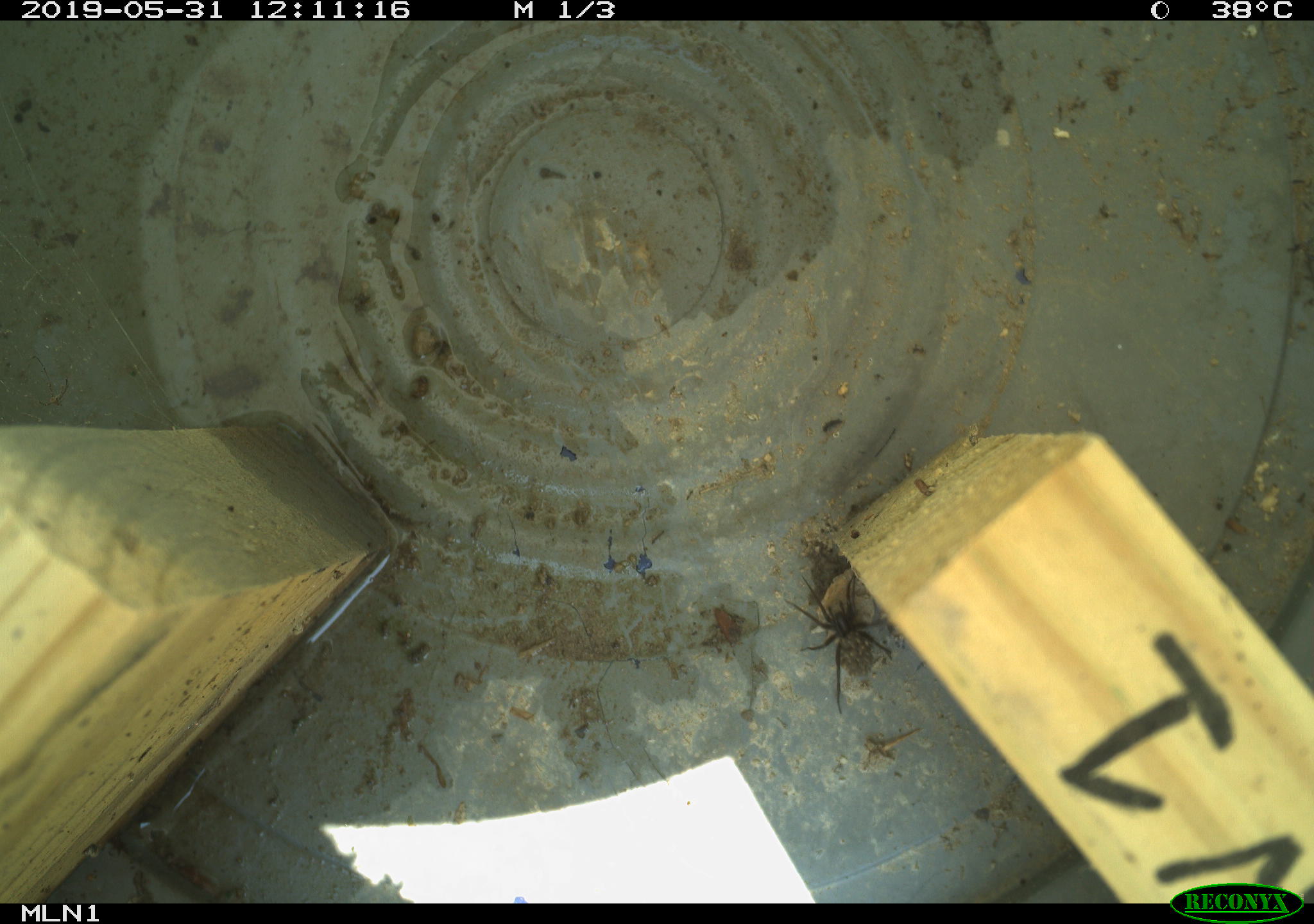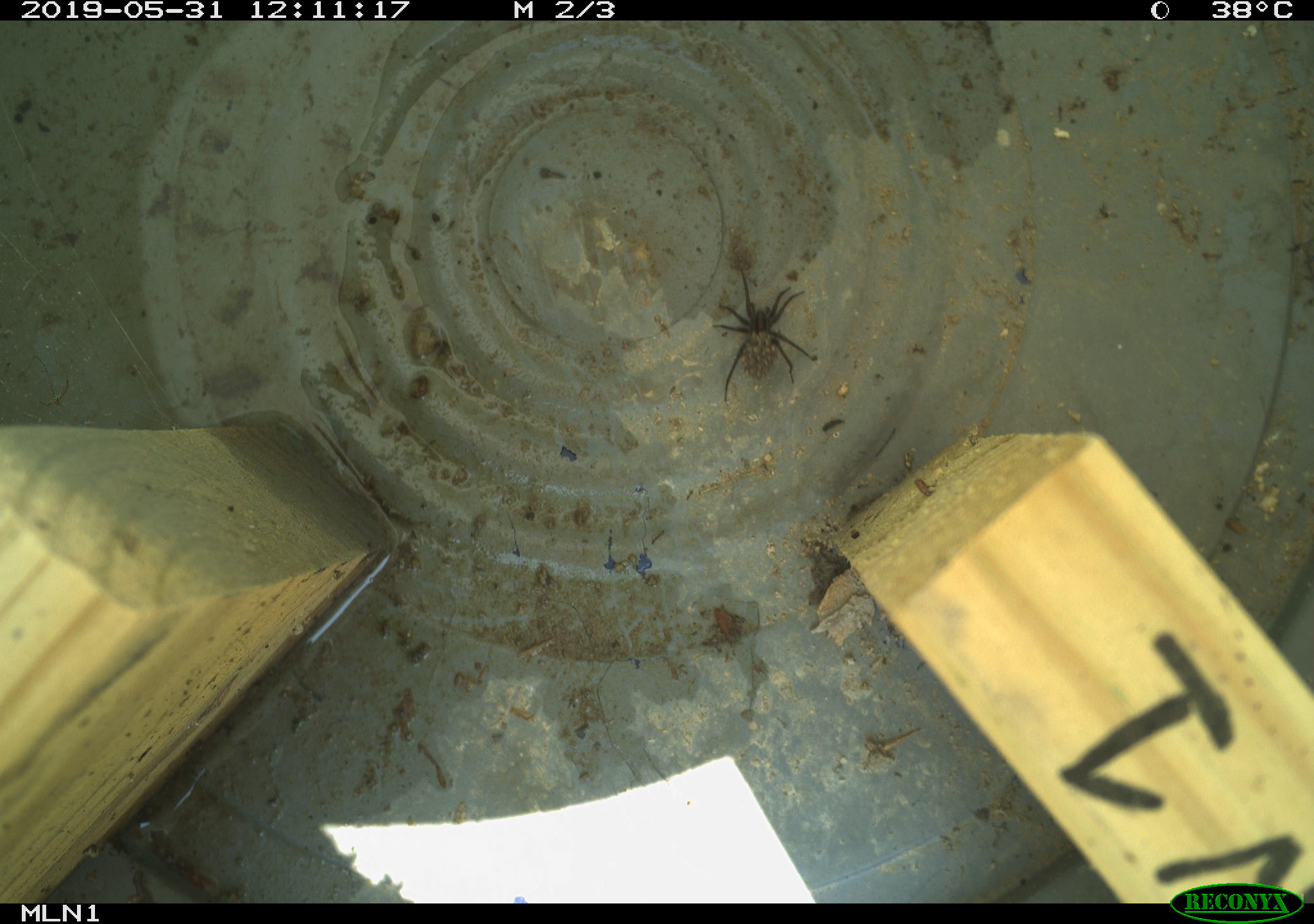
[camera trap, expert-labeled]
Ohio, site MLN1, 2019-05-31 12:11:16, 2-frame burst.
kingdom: Animalia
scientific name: Animalia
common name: animal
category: invertebrate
Invertebrate (animal) (Animalia).